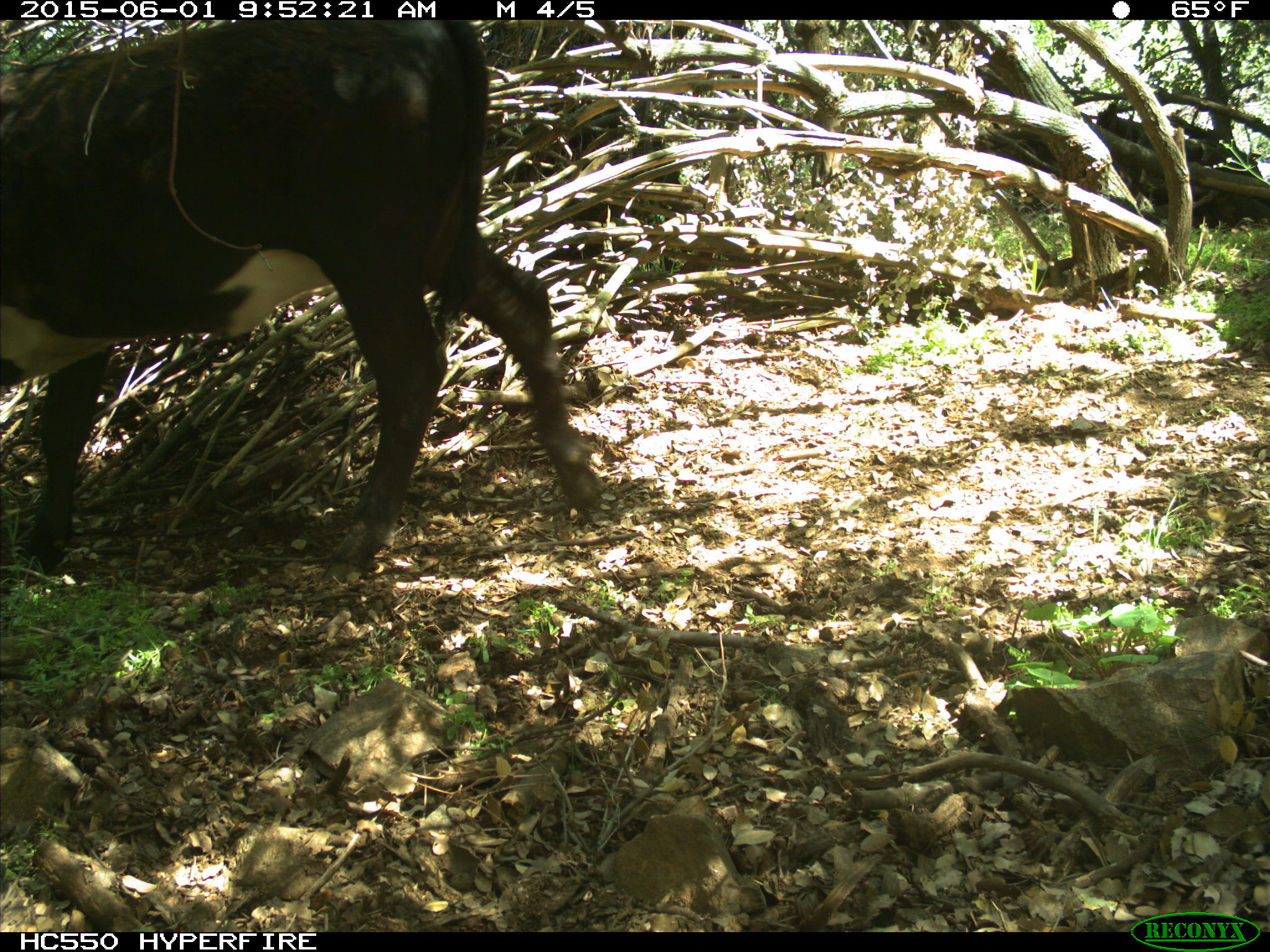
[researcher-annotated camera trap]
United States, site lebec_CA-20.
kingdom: Animalia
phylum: Chordata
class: Mammalia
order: Artiodactyla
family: Bovidae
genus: Bos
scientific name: Bos taurus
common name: domestic cow